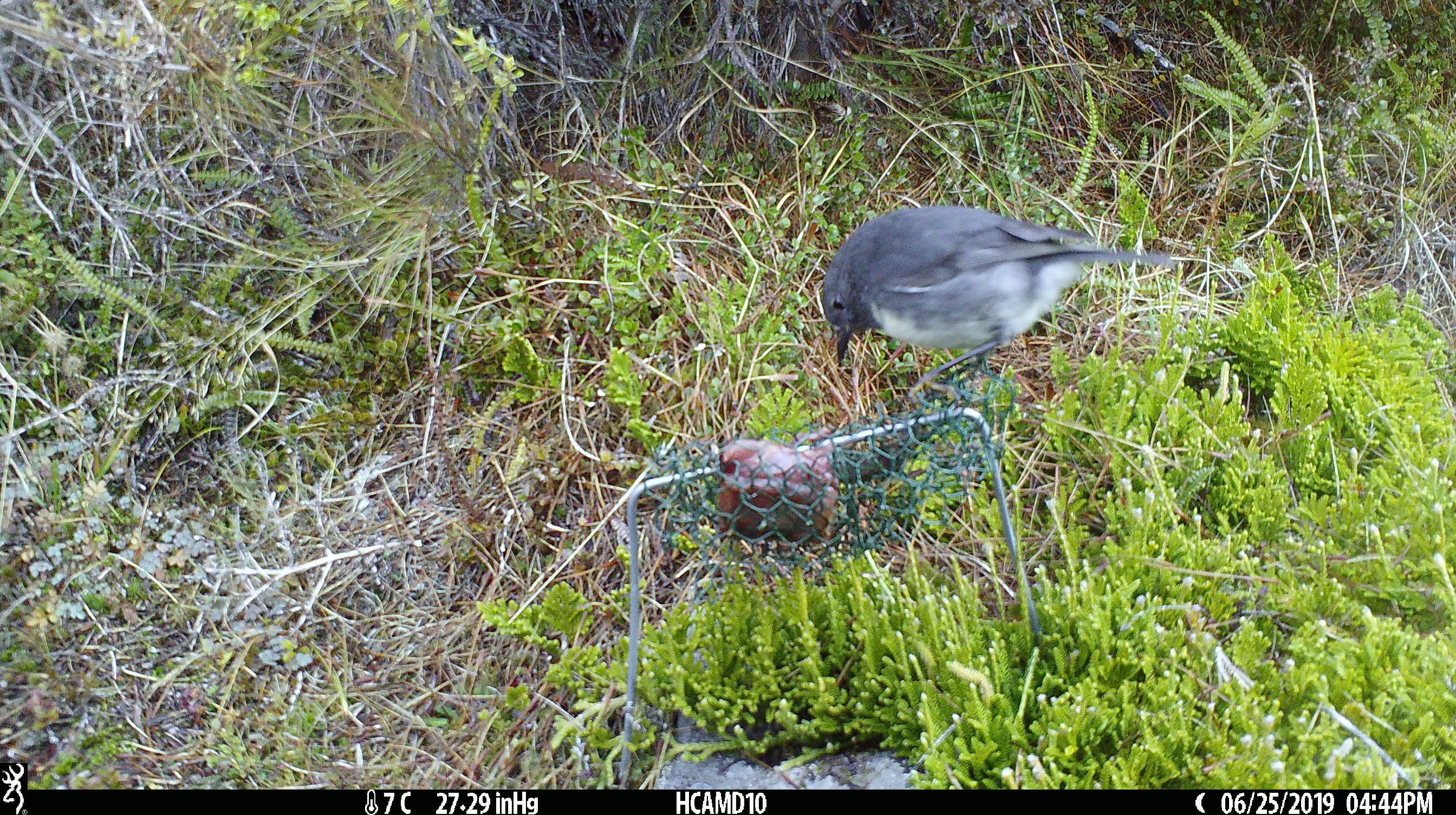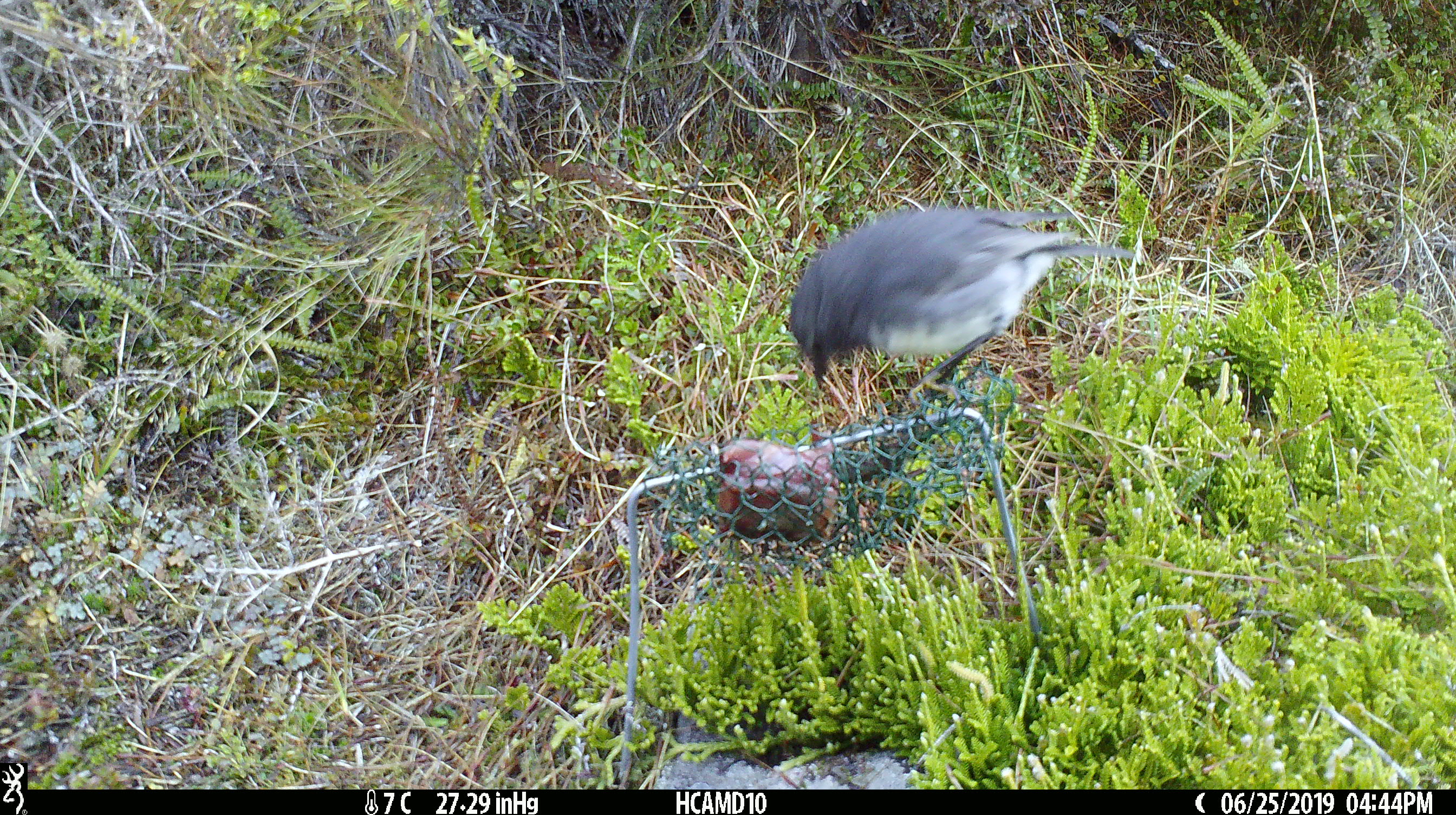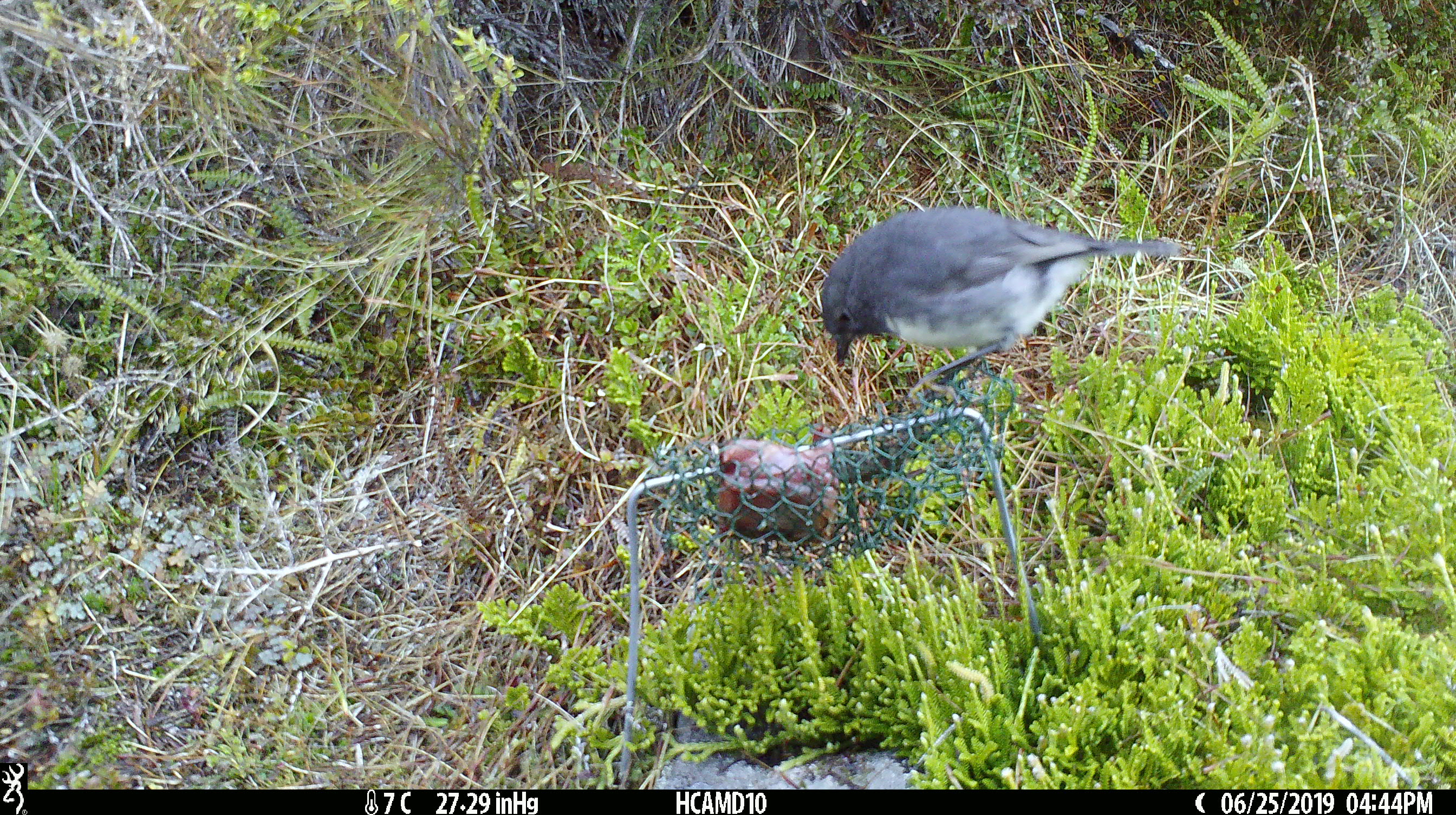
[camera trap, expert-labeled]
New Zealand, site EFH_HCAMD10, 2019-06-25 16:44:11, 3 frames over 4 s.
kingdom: Animalia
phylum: Chordata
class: Aves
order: Passeriformes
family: Petroicidae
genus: Petroica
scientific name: Petroica australis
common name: new zealand robin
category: robin